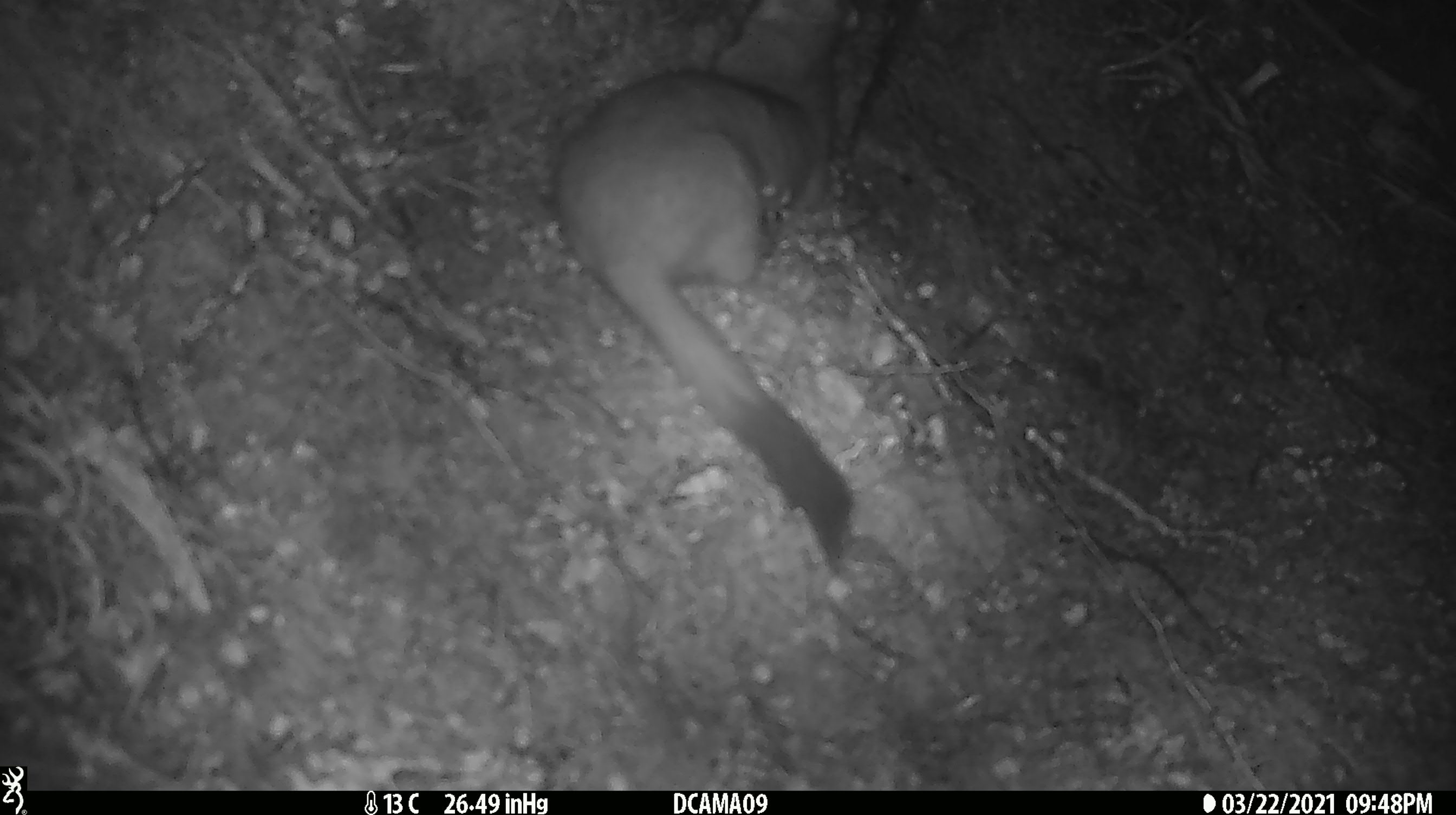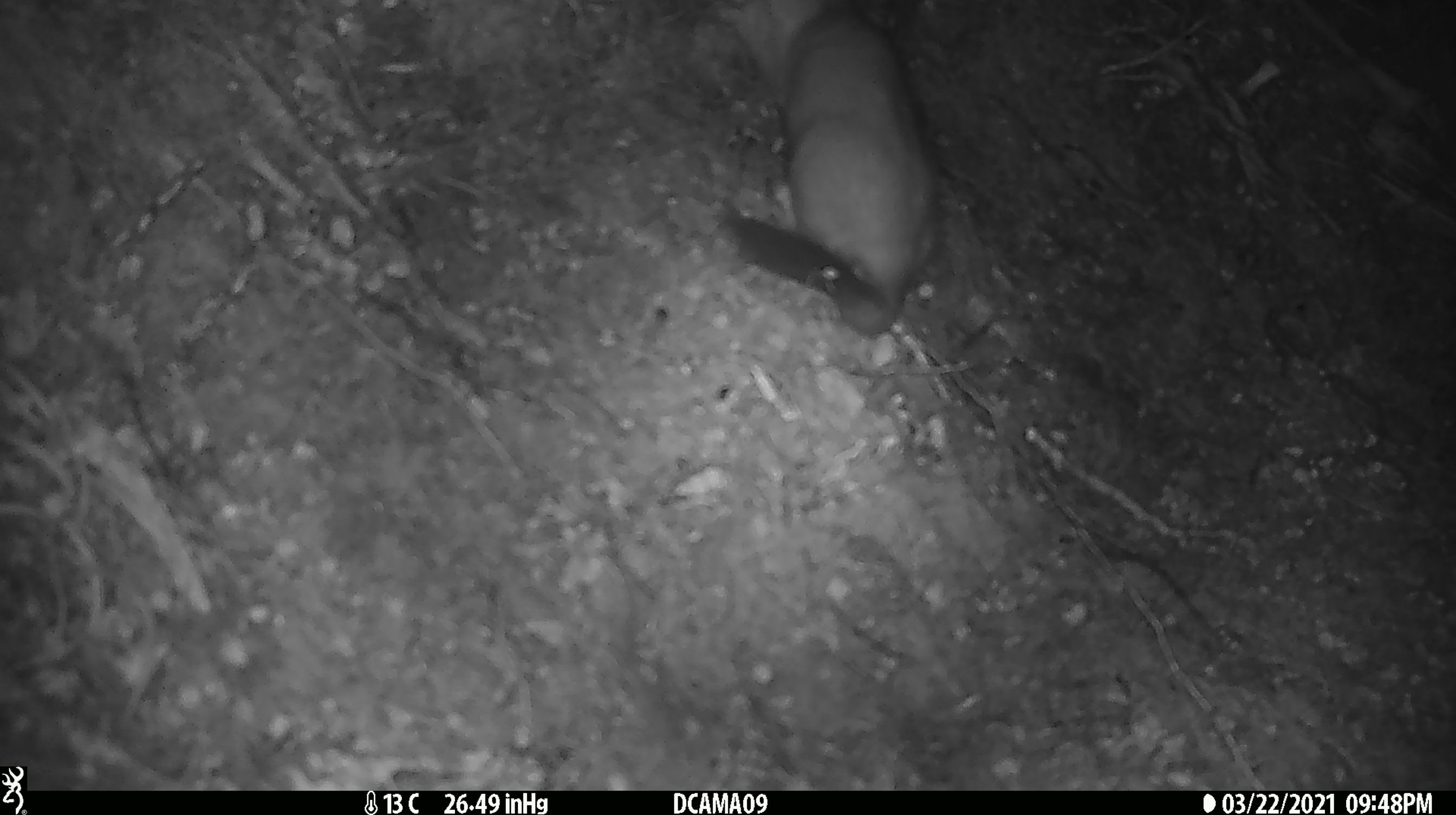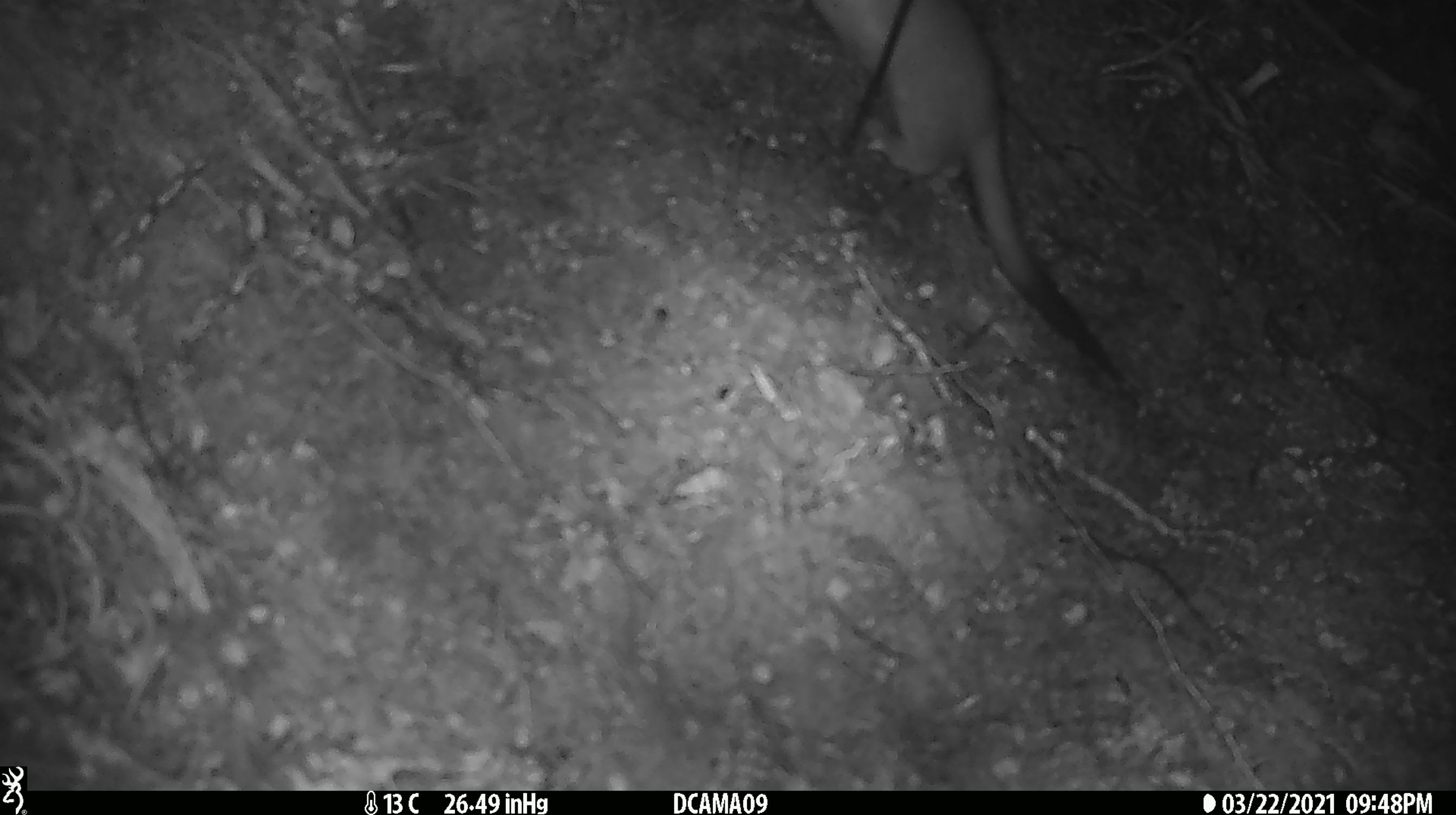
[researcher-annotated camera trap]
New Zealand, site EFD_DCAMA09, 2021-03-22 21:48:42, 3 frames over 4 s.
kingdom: Animalia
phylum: Chordata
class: Mammalia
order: Carnivora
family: Mustelidae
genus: Mustela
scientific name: Mustela erminea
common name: stoat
Stoat (Mustela erminea).